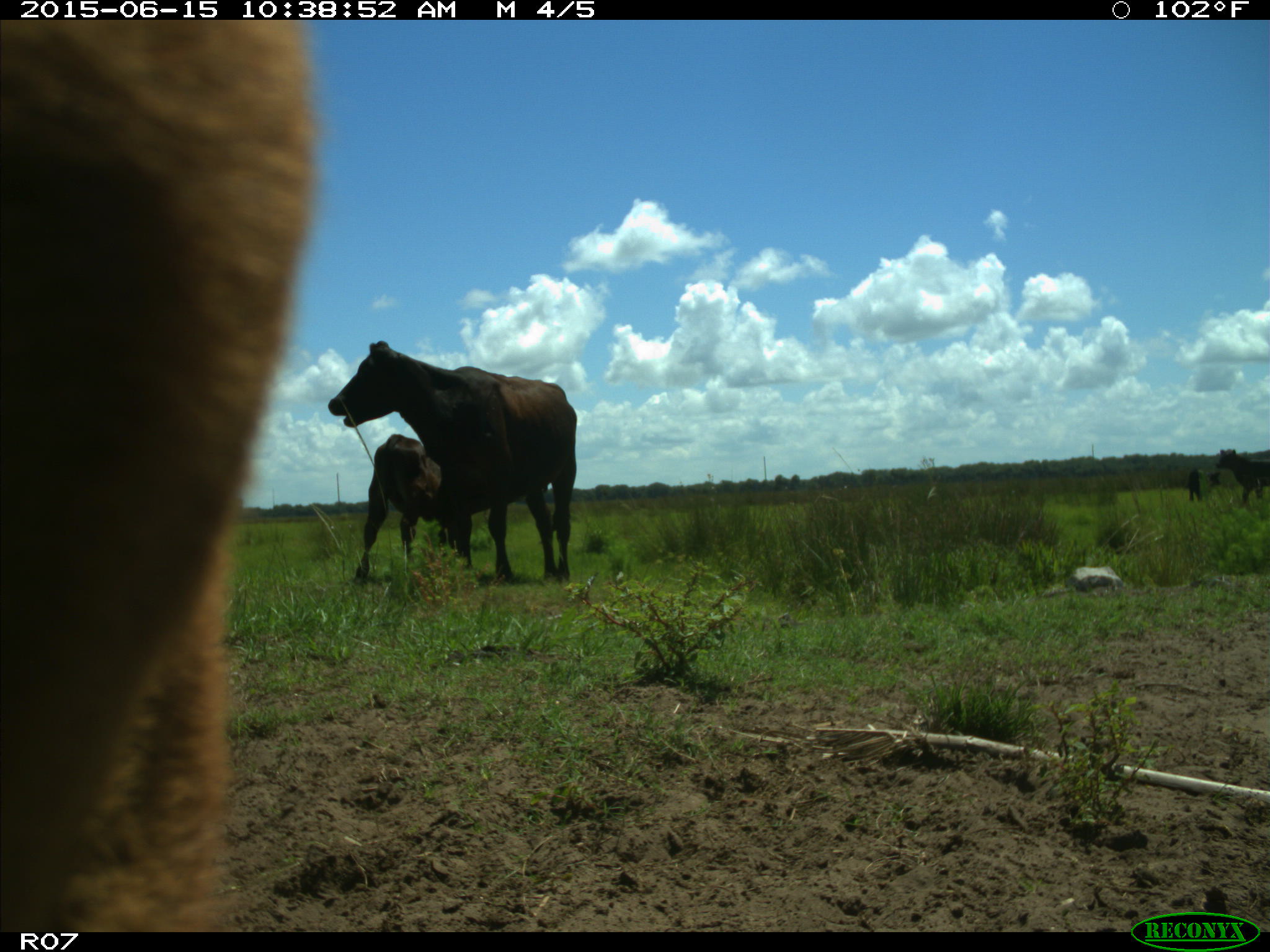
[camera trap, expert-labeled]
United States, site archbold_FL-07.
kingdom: Animalia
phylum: Chordata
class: Mammalia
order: Artiodactyla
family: Bovidae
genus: Bos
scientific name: Bos taurus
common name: domestic cow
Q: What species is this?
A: Bos taurus (domestic cow).